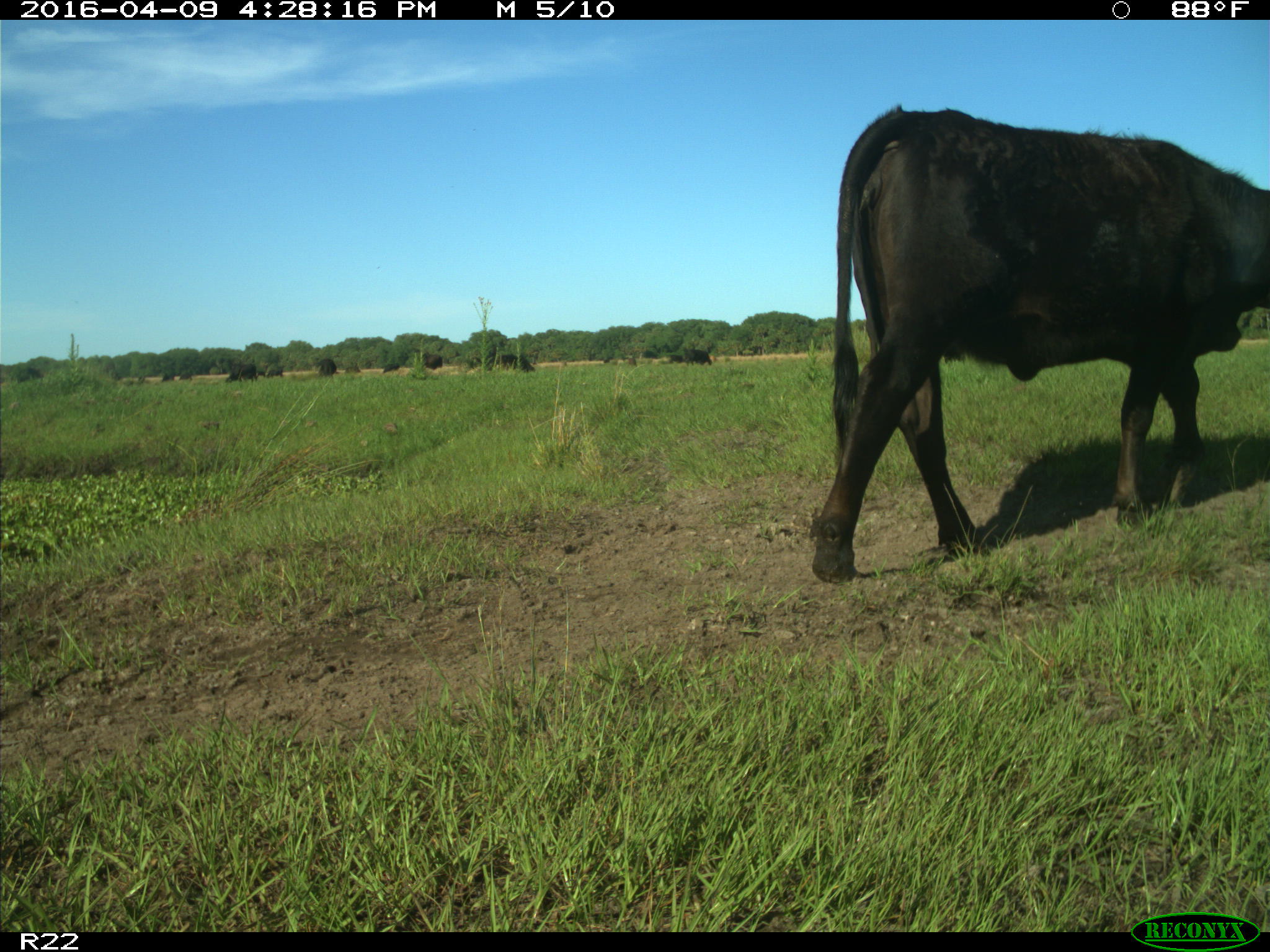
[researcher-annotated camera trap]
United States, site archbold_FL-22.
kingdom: Animalia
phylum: Chordata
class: Mammalia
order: Artiodactyla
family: Bovidae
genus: Bos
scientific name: Bos taurus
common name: domestic cow